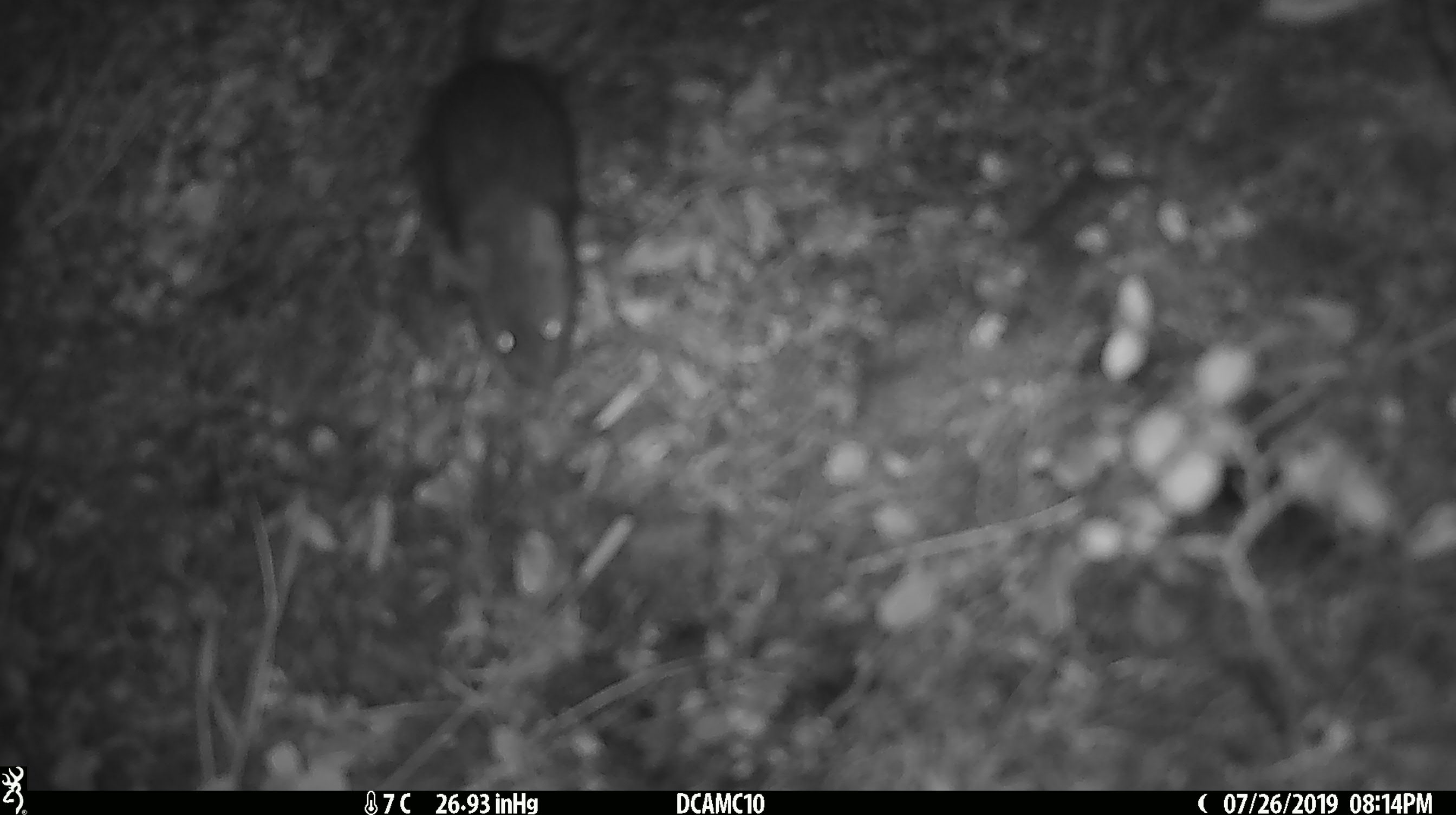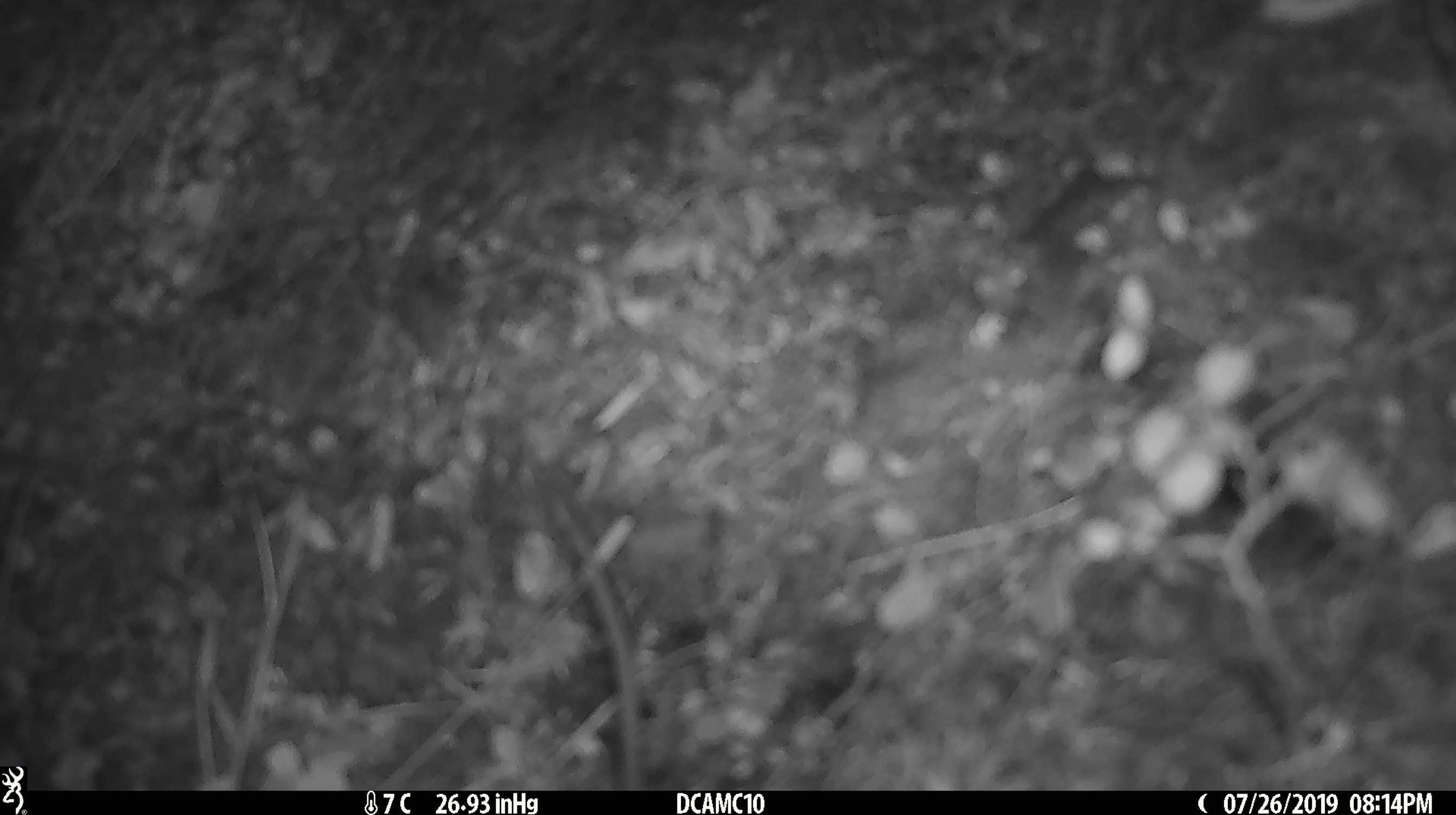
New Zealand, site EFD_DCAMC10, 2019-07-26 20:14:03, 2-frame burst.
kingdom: Animalia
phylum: Chordata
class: Mammalia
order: Rodentia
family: Muridae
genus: Mus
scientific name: Mus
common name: mouse